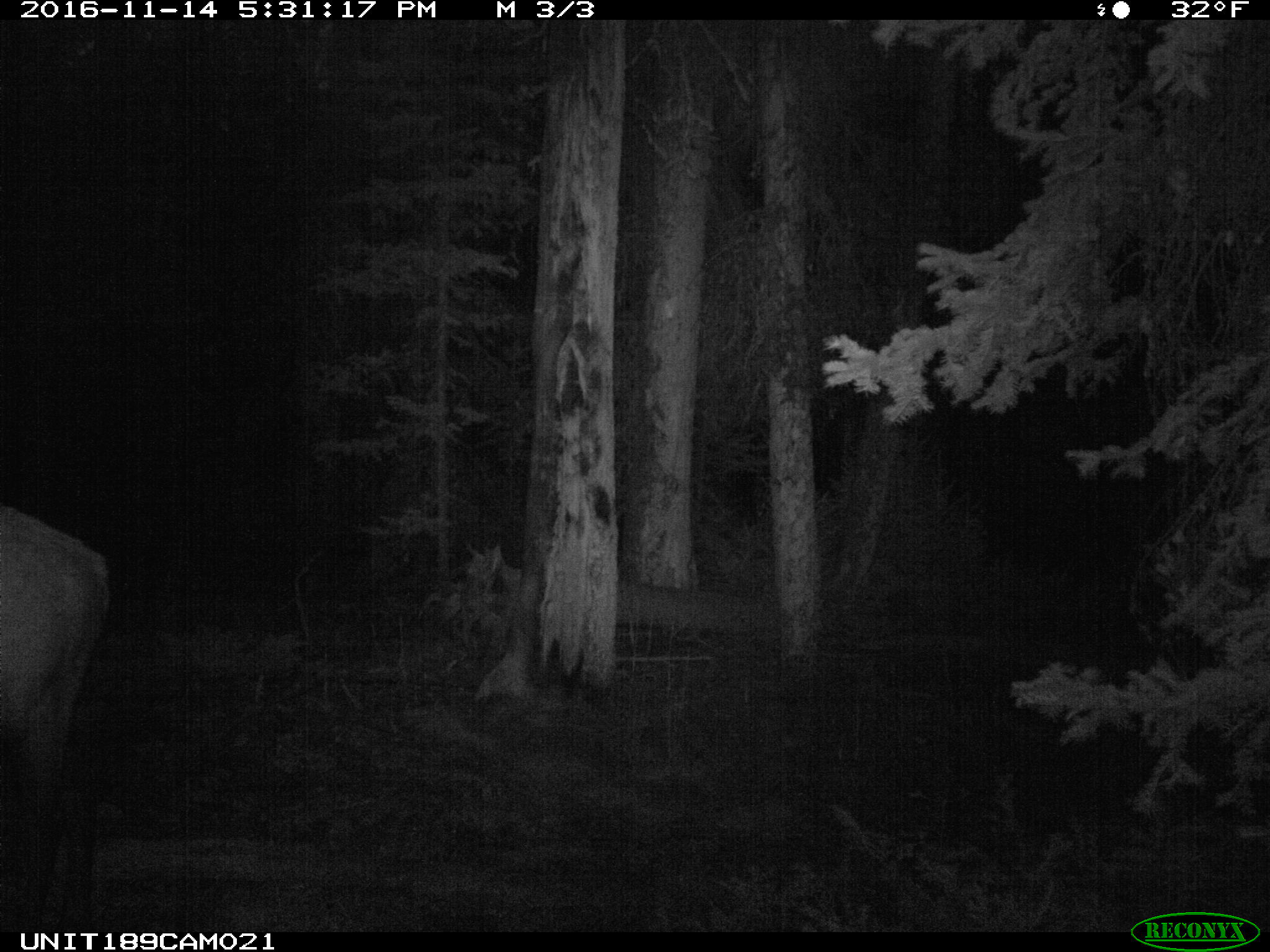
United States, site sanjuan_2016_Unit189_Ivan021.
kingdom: Animalia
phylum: Chordata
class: Mammalia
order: Artiodactyla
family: Cervidae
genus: Cervus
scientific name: Cervus elaphus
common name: red deer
Cervus elaphus (red deer).